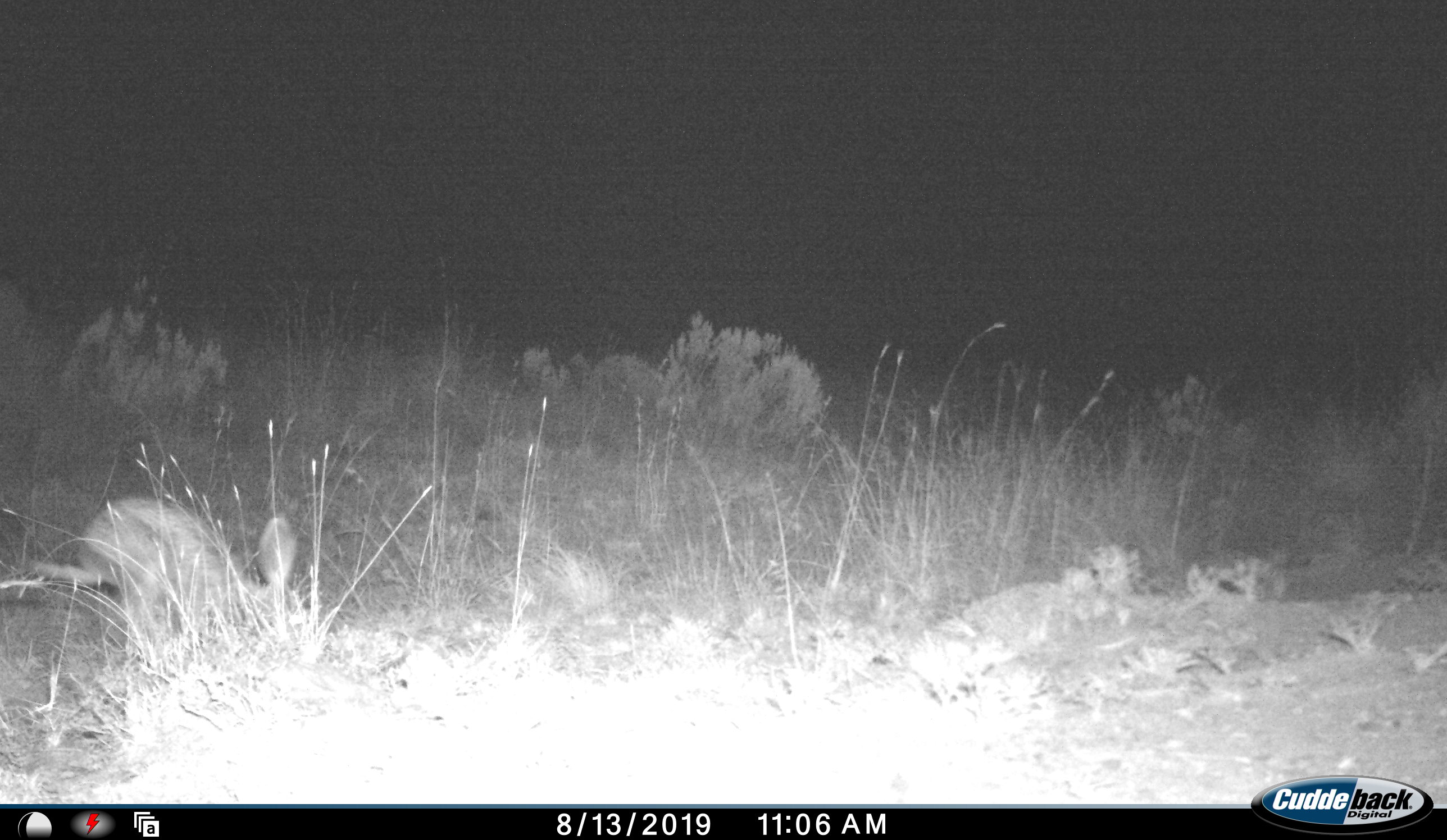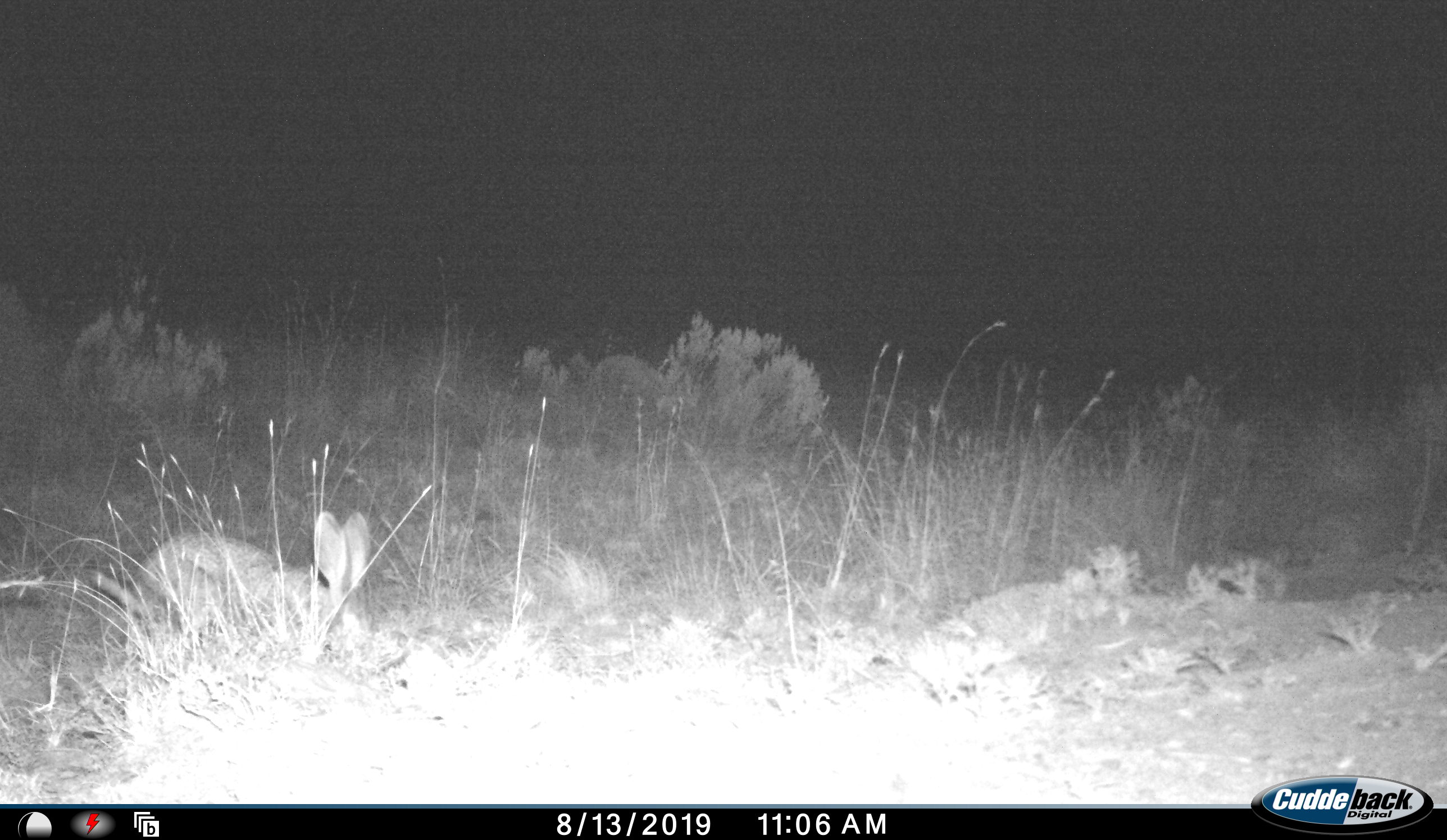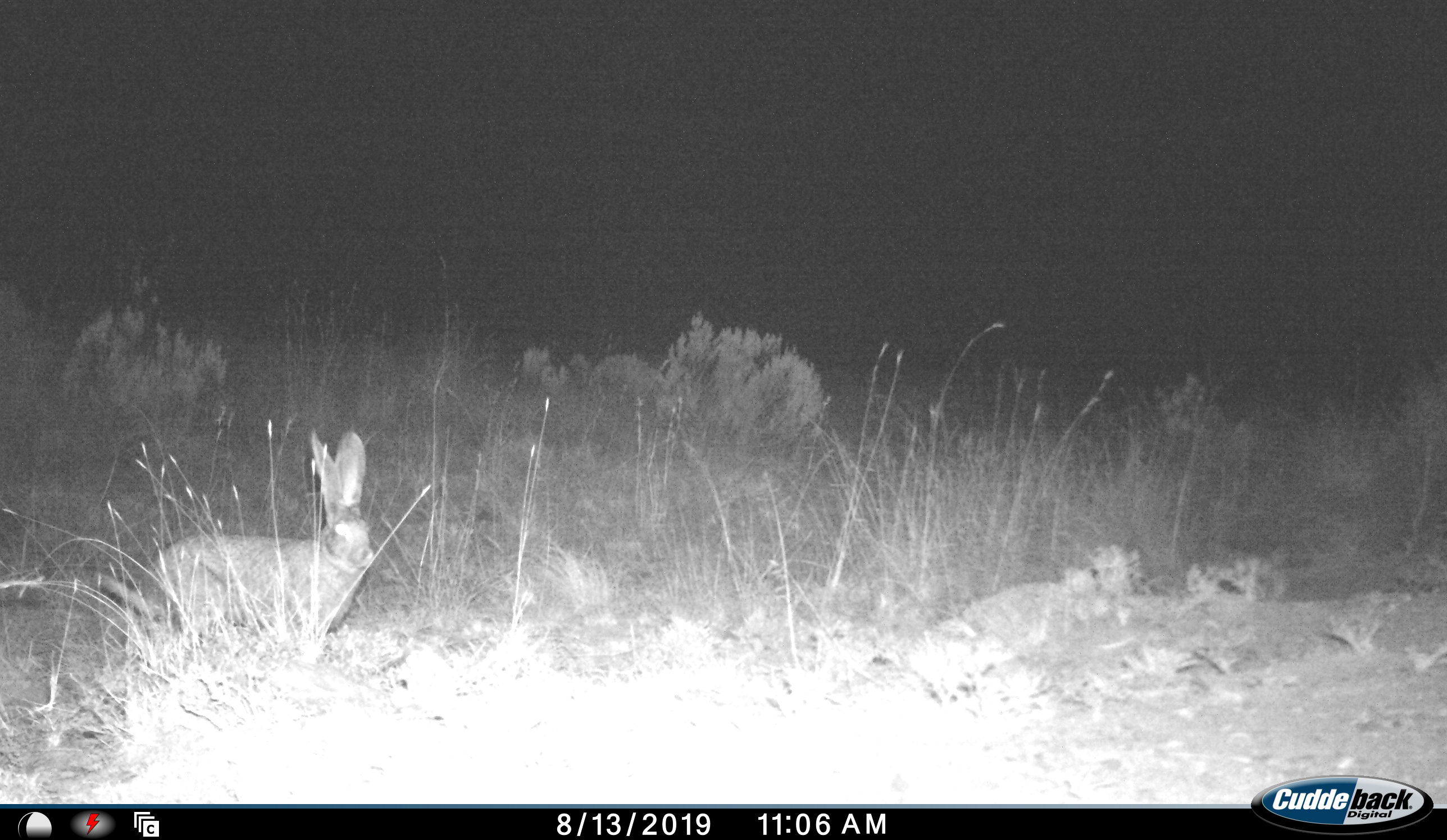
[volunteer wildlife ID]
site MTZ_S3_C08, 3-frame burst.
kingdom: Animalia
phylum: Chordata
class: Mammalia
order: Lagomorpha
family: Leporidae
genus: Lepus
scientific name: Lepus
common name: hare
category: hareunknown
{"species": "hareunknown (hare) (Lepus)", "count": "1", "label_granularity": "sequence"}